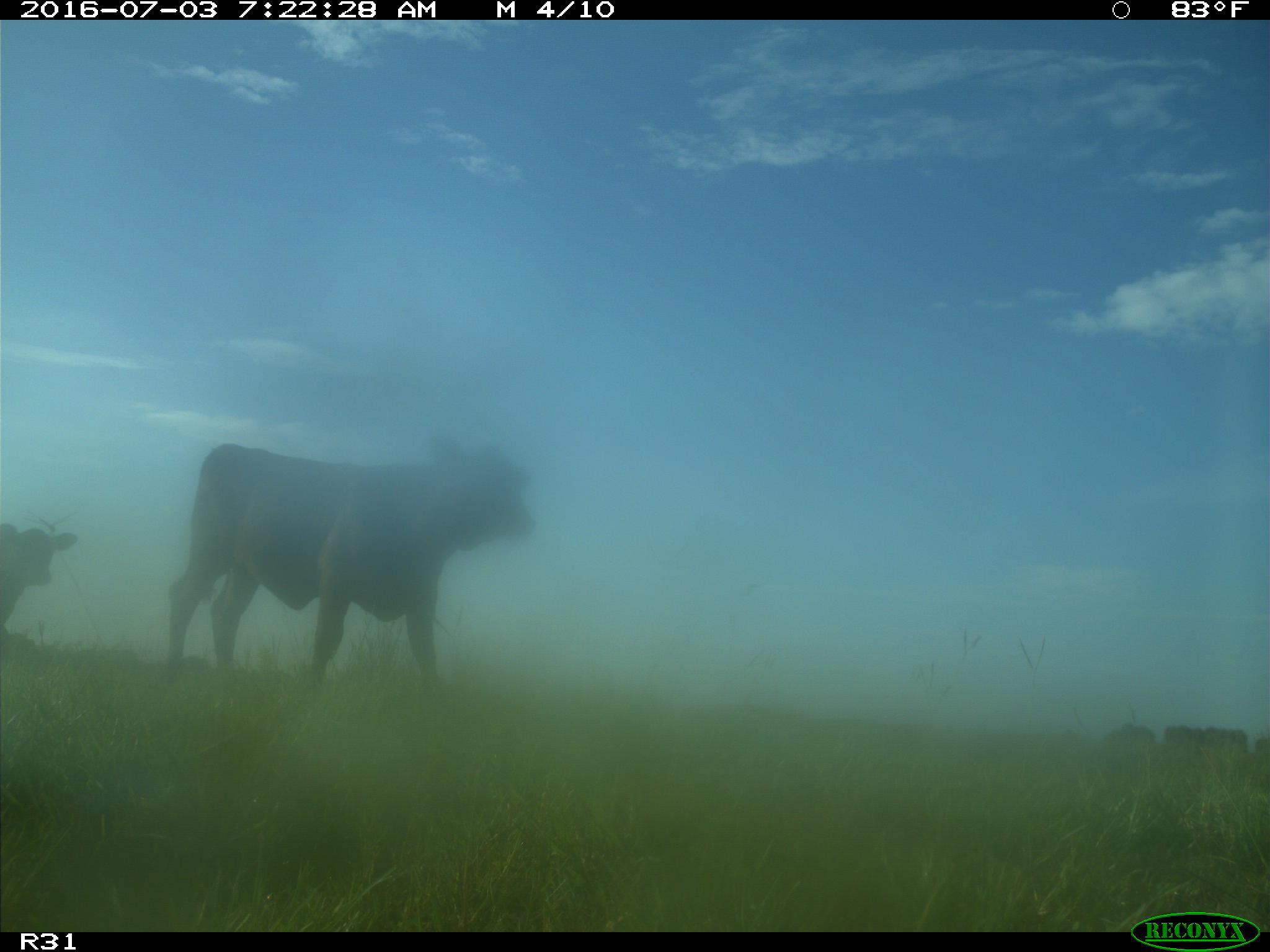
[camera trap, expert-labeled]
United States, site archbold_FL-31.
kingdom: Animalia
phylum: Chordata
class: Mammalia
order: Artiodactyla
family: Bovidae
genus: Bos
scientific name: Bos taurus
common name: domestic cow